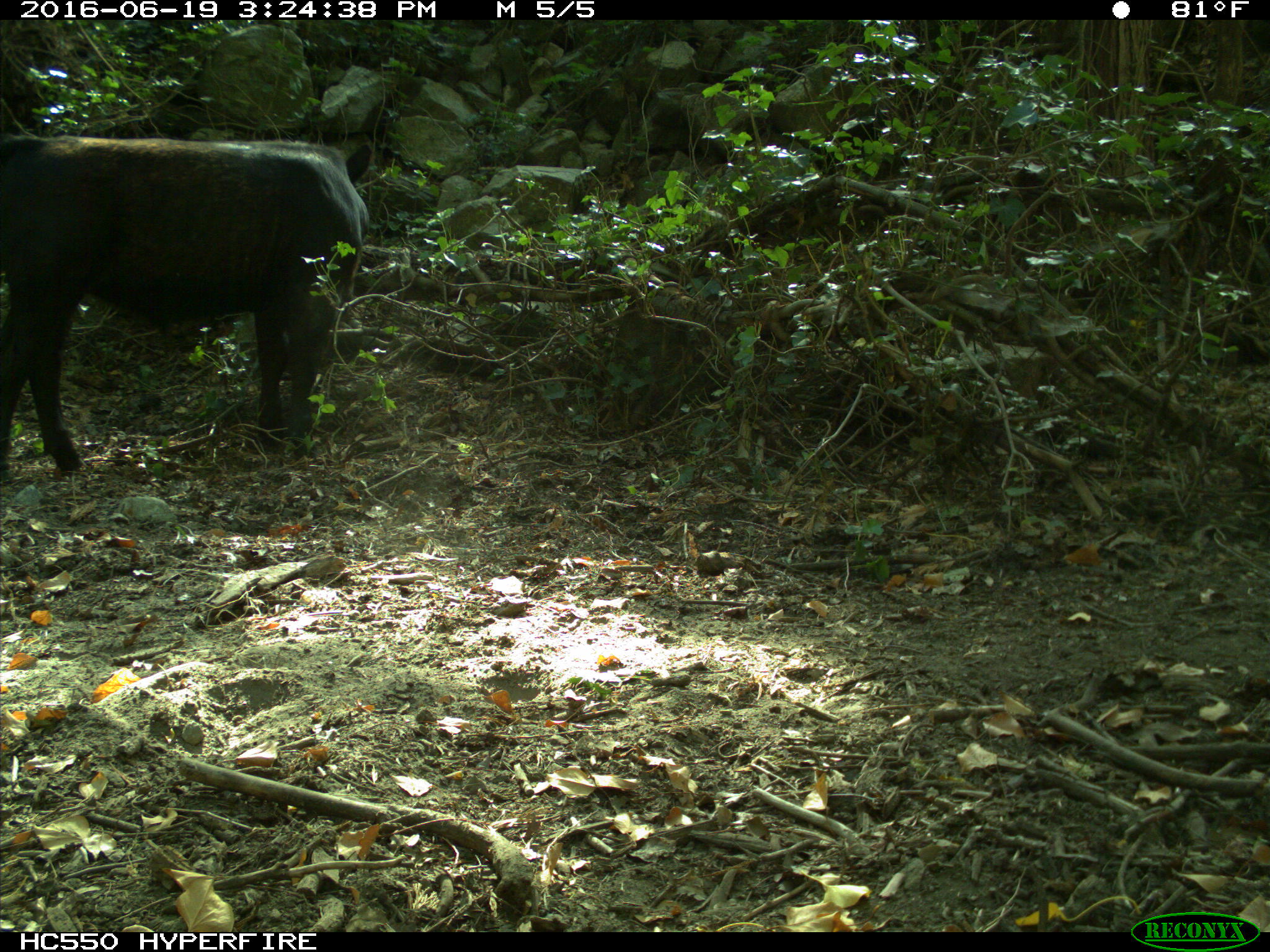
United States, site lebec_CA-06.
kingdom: Animalia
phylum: Chordata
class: Mammalia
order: Artiodactyla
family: Bovidae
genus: Bos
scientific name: Bos taurus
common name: domestic cow